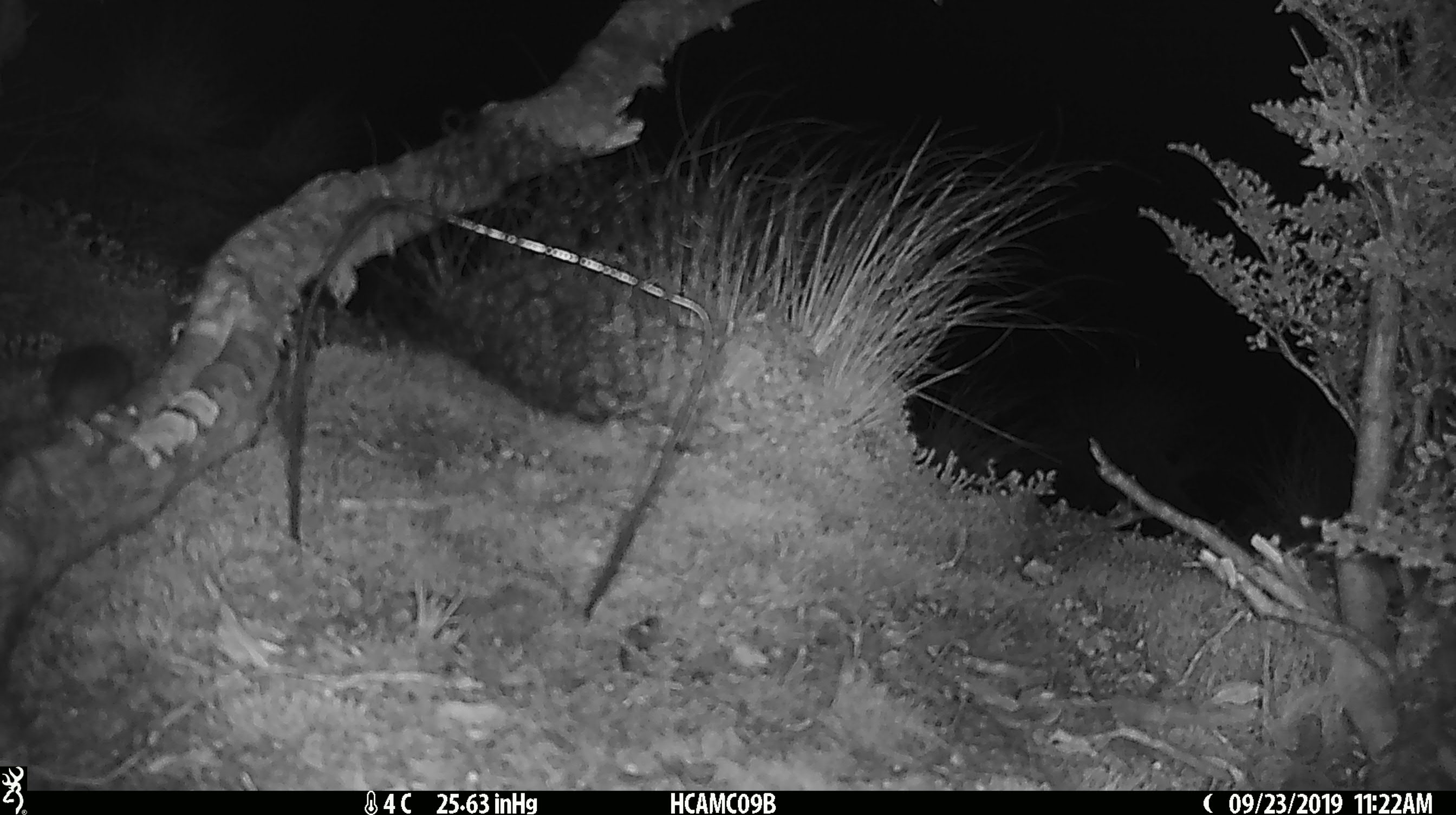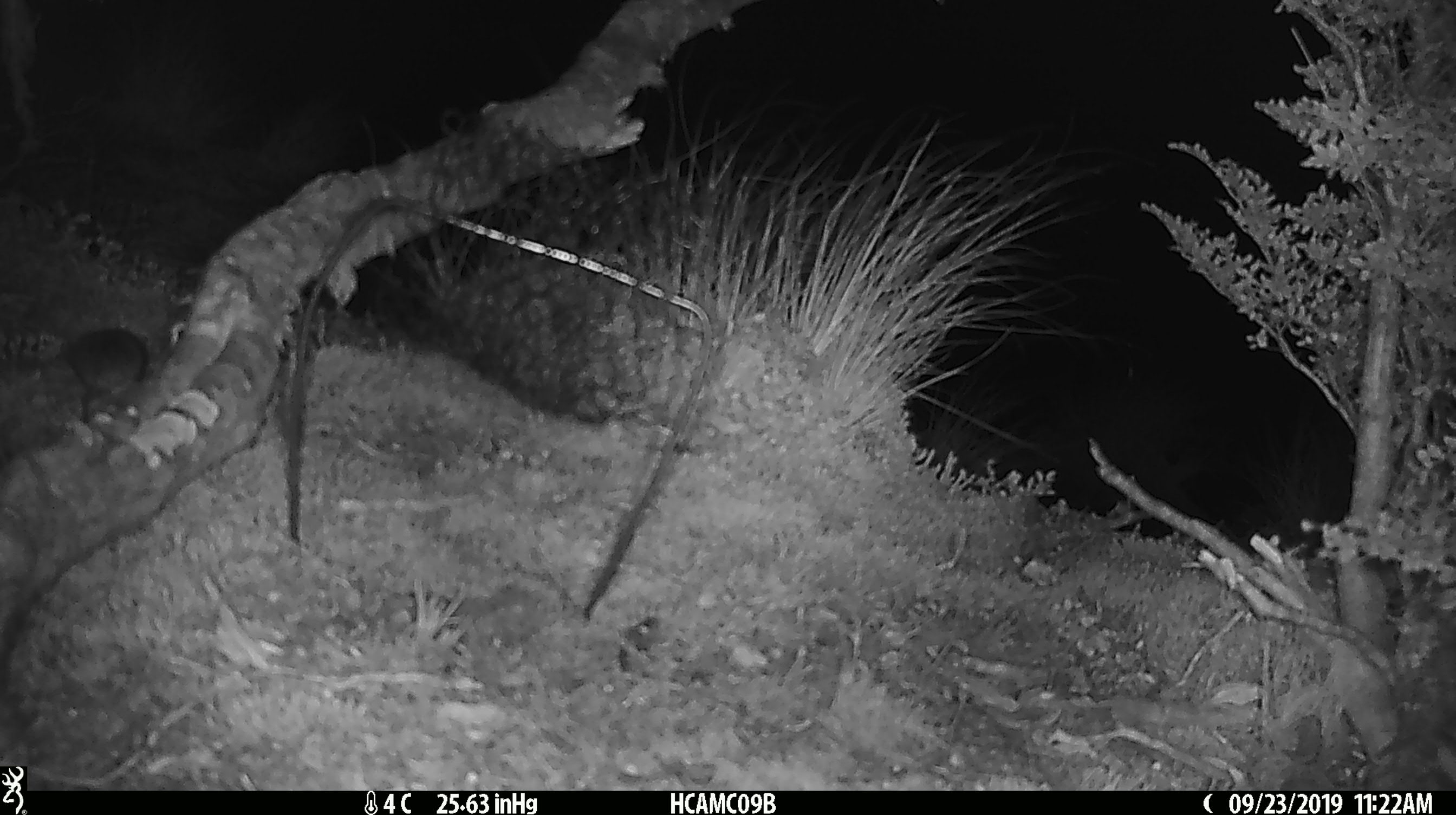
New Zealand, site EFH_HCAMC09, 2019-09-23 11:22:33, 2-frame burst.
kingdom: Animalia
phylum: Chordata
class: Mammalia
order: Rodentia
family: Muridae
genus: Mus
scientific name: Mus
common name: mouse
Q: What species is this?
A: Mouse (Mus).